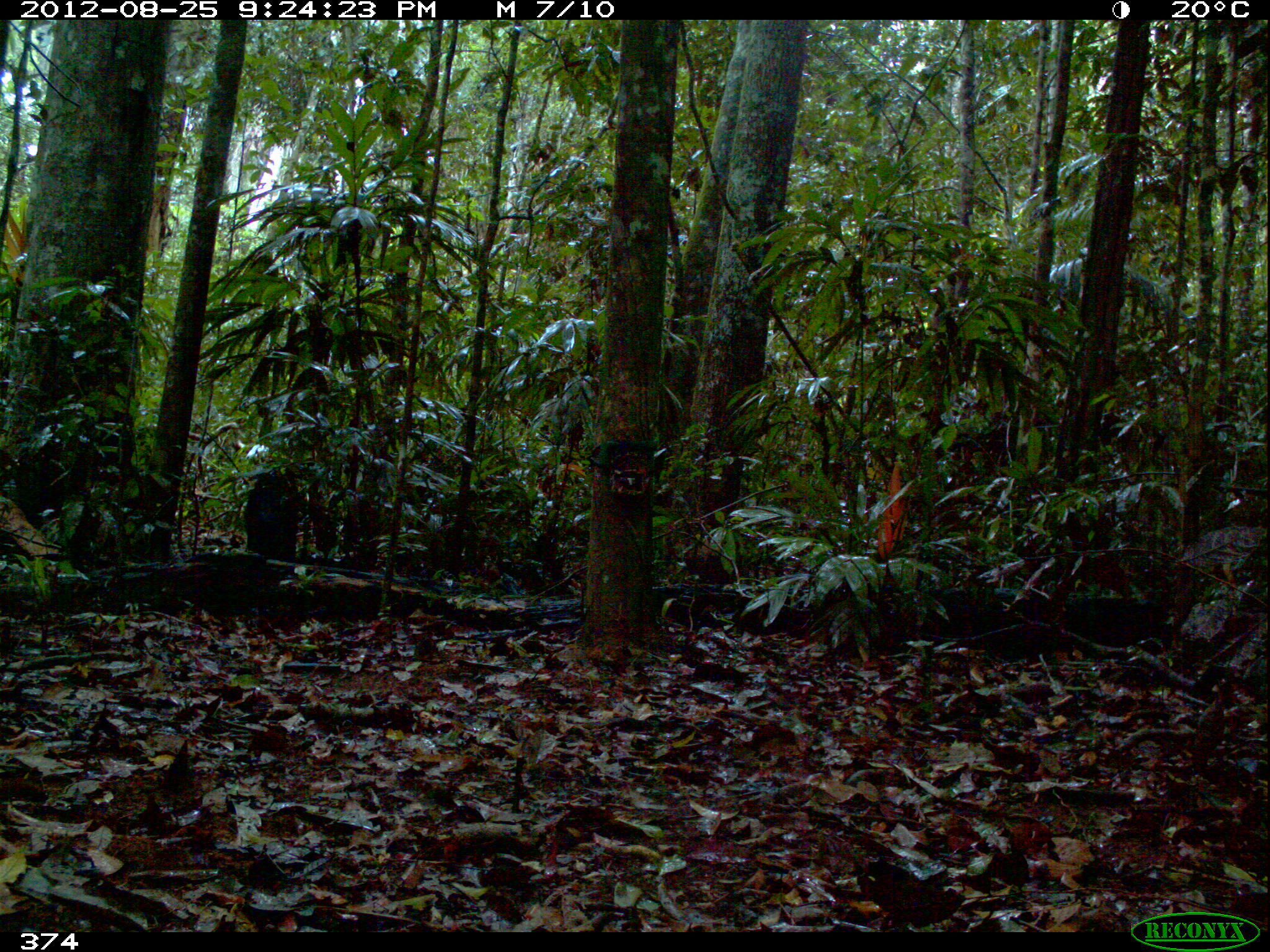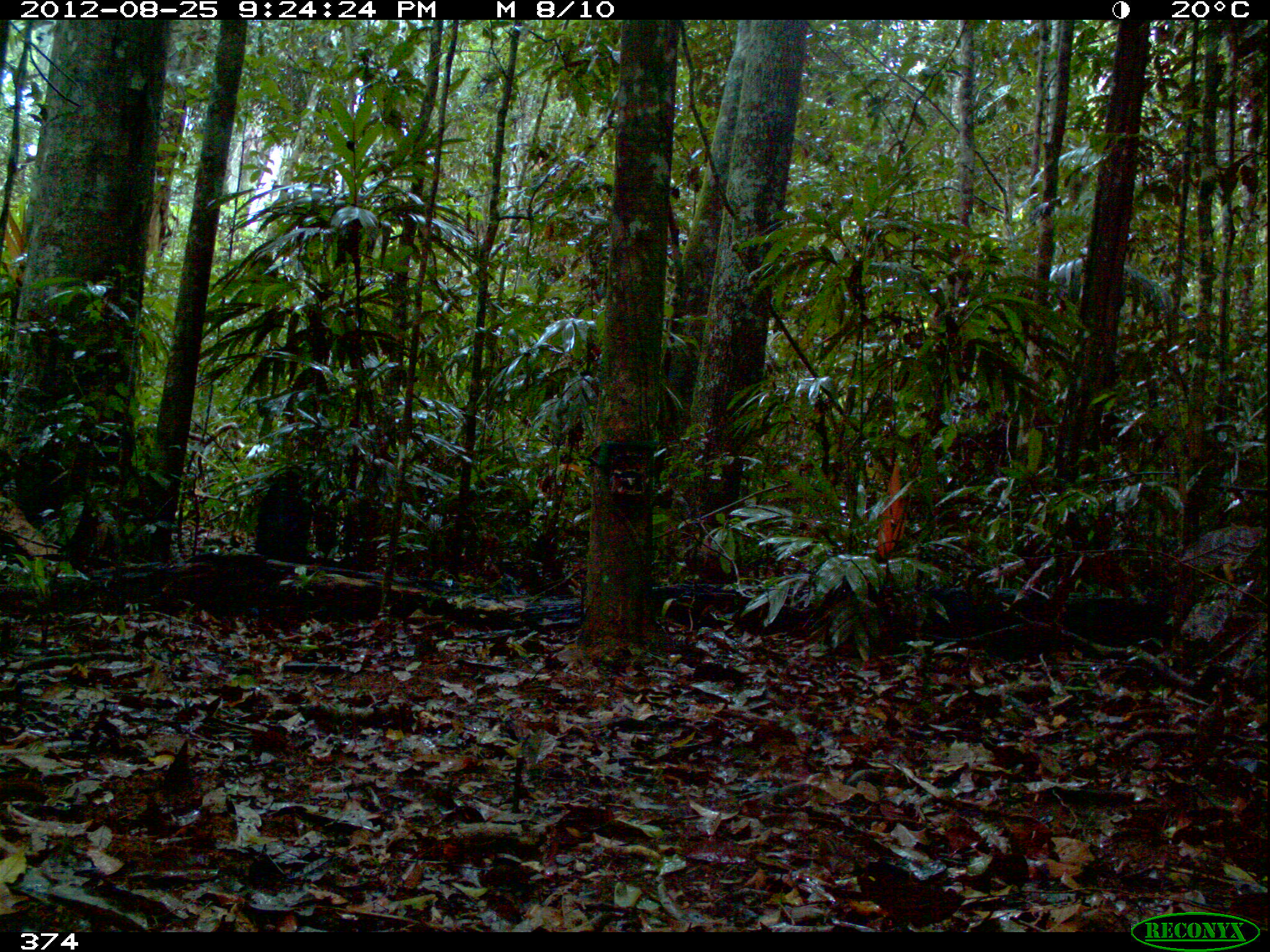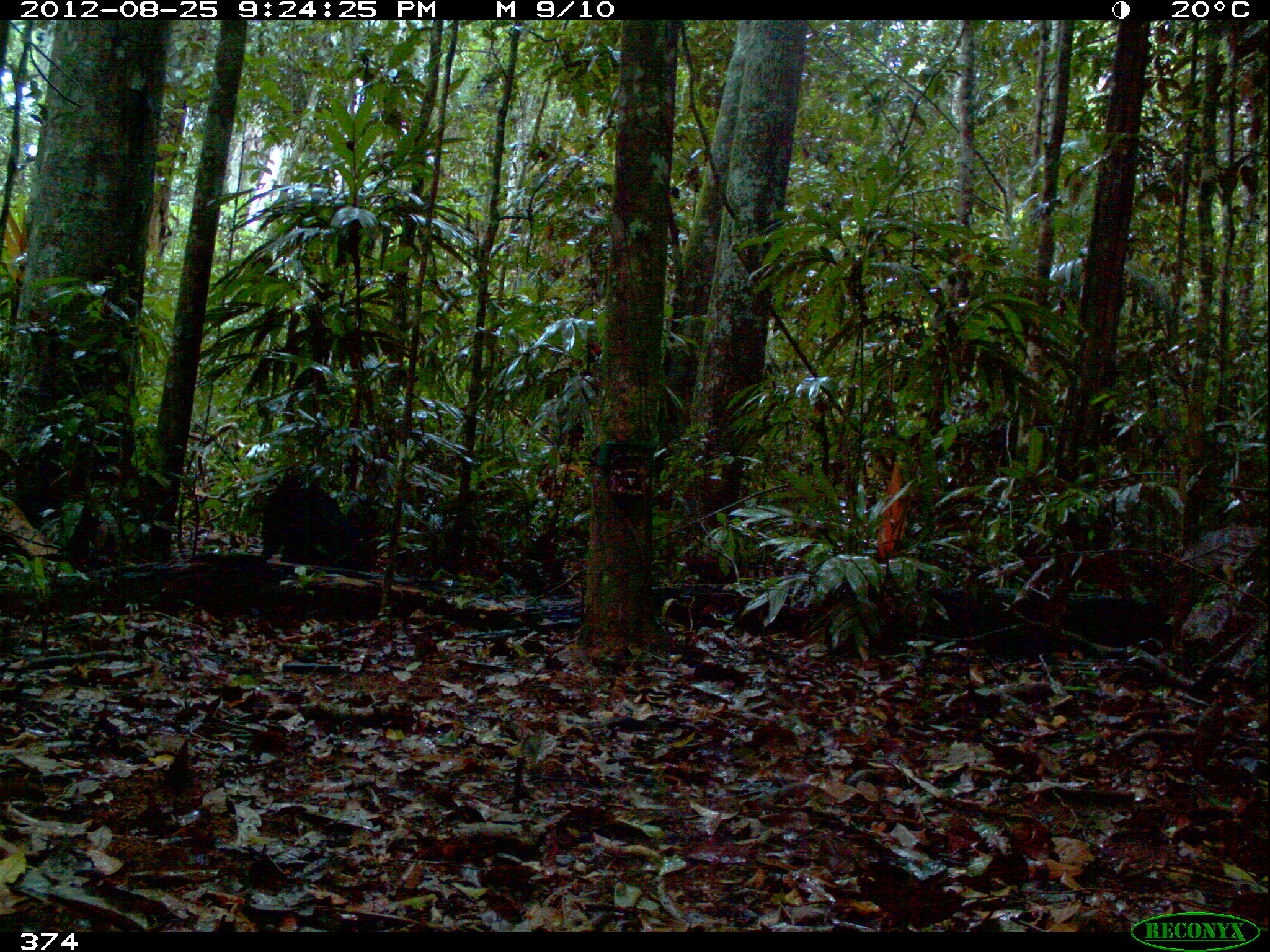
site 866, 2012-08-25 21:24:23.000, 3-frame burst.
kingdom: Animalia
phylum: Chordata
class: Mammalia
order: Artiodactyla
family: Tayassuidae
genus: Tayassu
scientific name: Tayassu pecari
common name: white-lipped peccary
Tayassu pecari (white-lipped peccary).